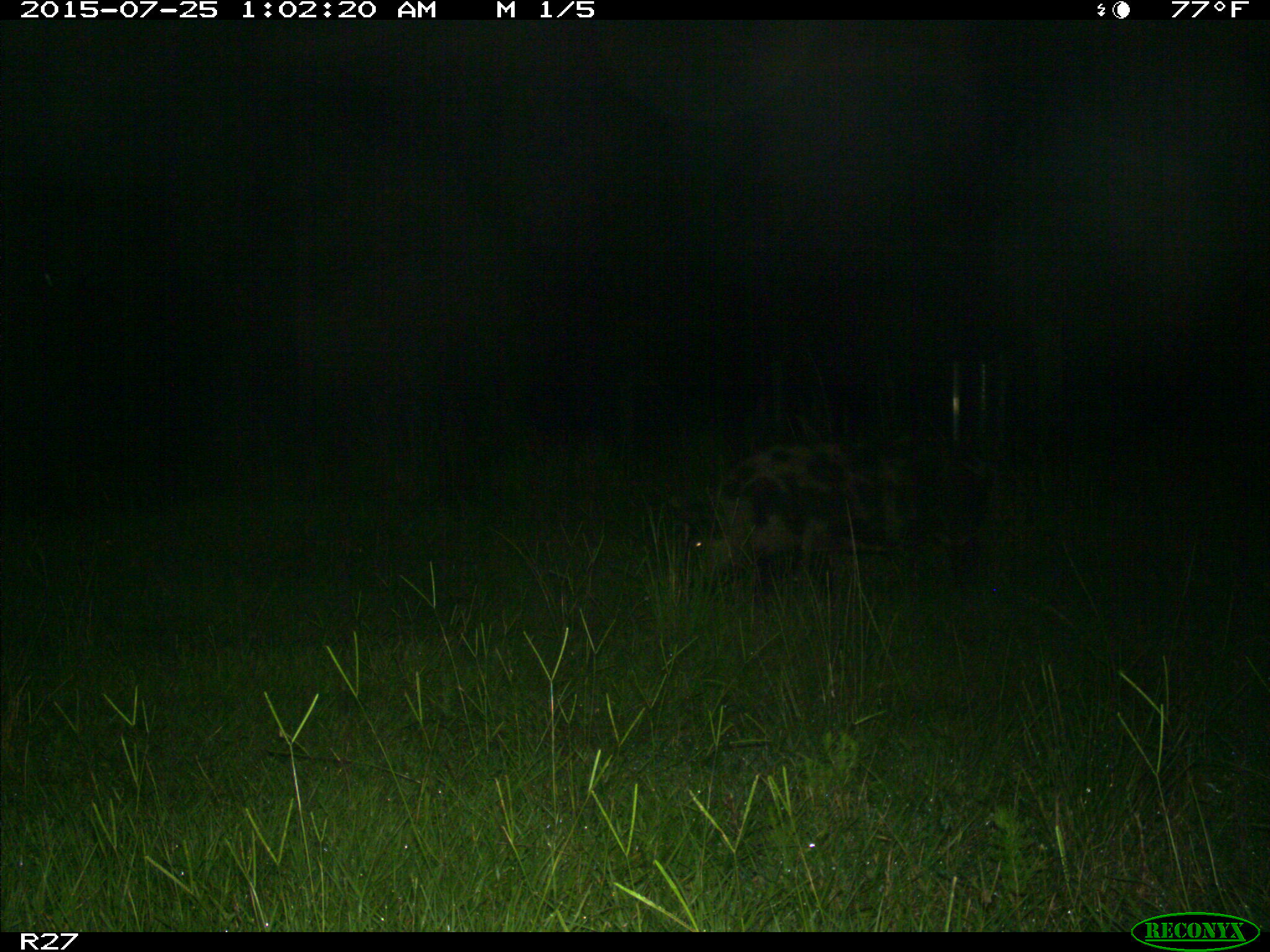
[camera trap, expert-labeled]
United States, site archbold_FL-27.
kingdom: Animalia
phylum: Chordata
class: Mammalia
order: Artiodactyla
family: Suidae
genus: Sus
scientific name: Sus scrofa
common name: wild boar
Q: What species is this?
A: Sus scrofa (wild boar).